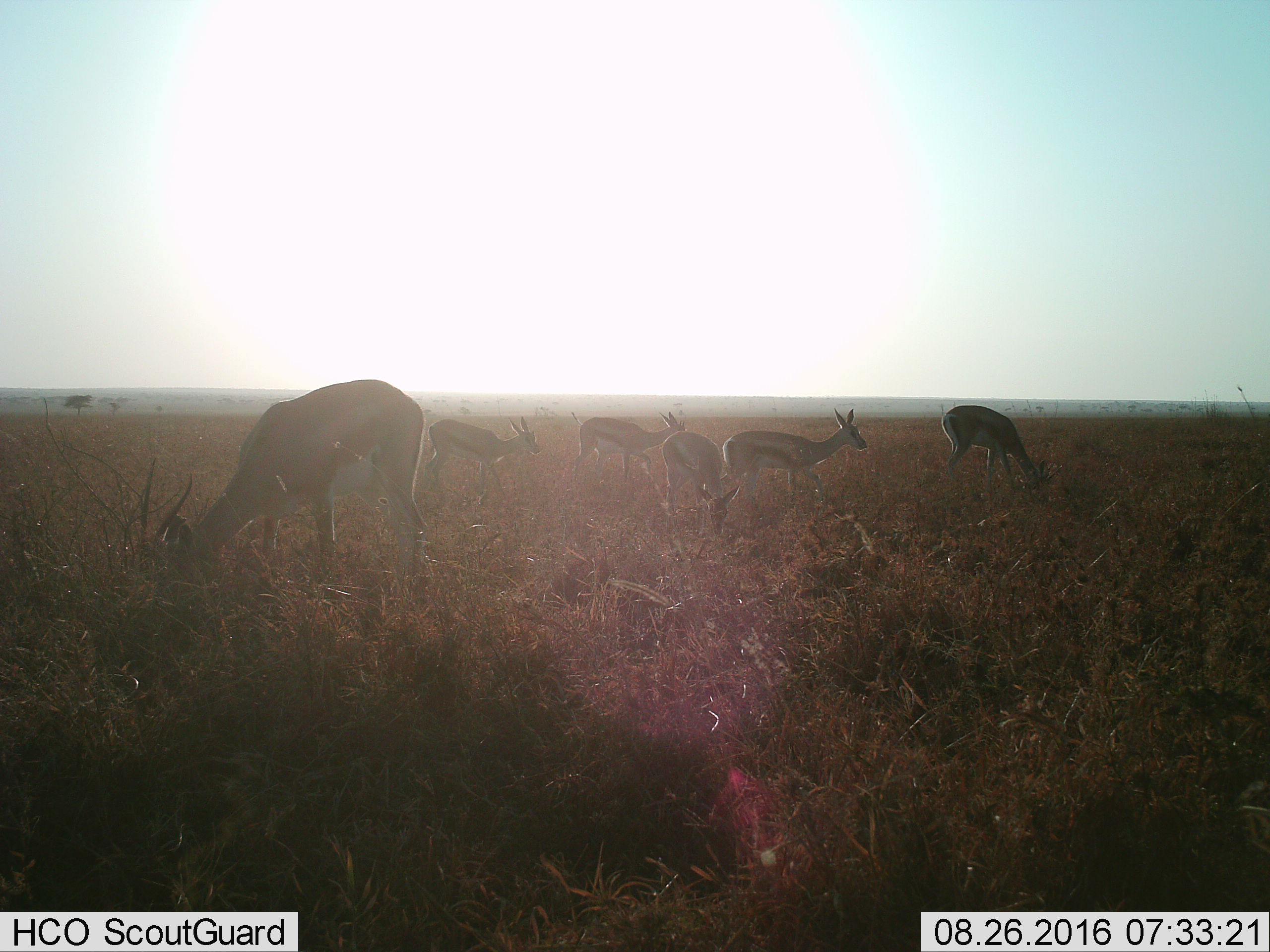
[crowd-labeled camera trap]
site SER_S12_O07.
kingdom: Animalia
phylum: Chordata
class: Mammalia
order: Artiodactyla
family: Bovidae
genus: Eudorcas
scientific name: Eudorcas thomsonii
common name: thomson's gazelle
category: gazellethomsons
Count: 6.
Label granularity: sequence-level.